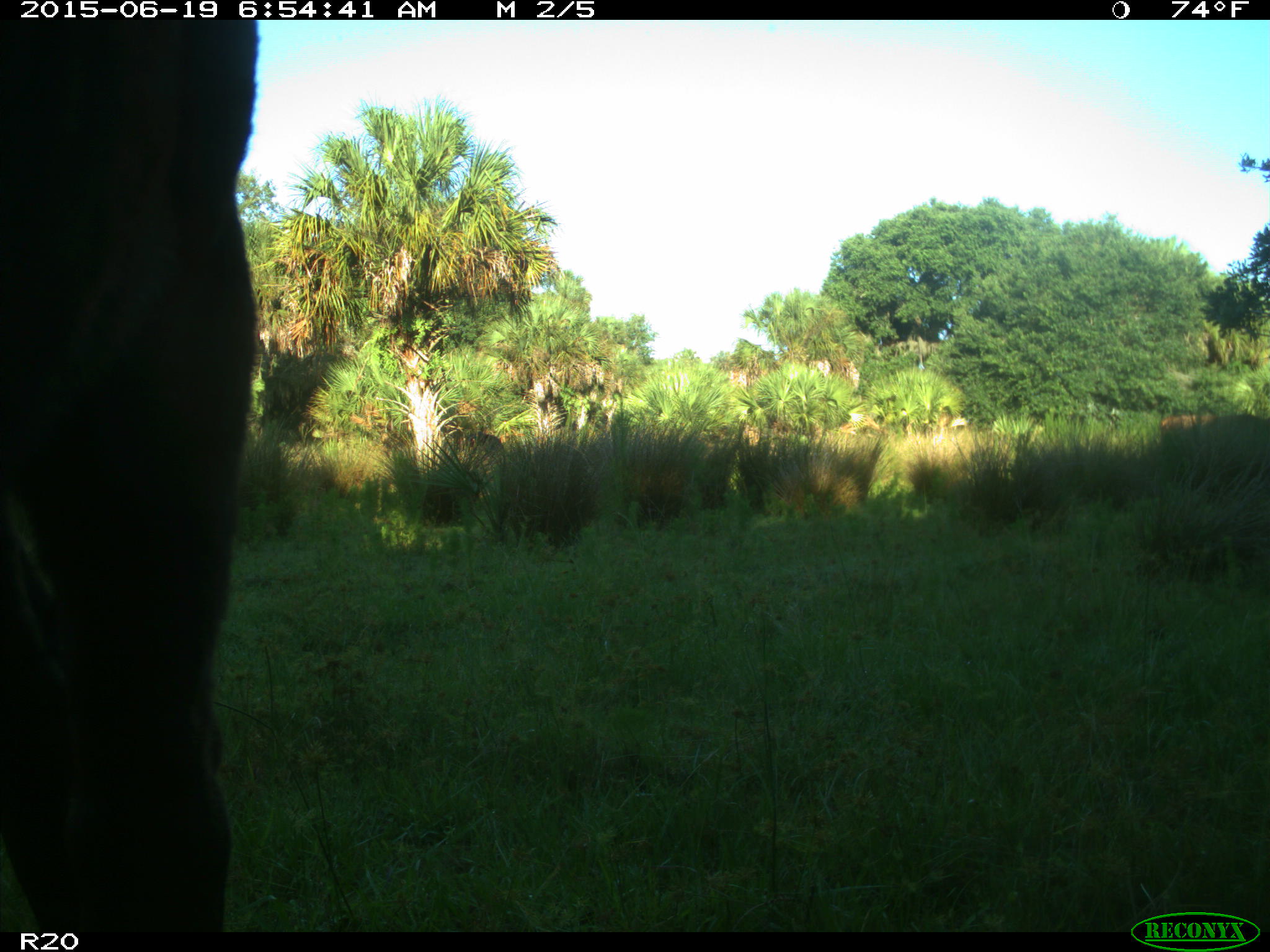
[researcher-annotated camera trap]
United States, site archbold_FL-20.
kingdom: Animalia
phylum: Chordata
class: Mammalia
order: Artiodactyla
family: Bovidae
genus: Bos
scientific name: Bos taurus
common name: domestic cow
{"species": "Bos taurus (domestic cow)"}